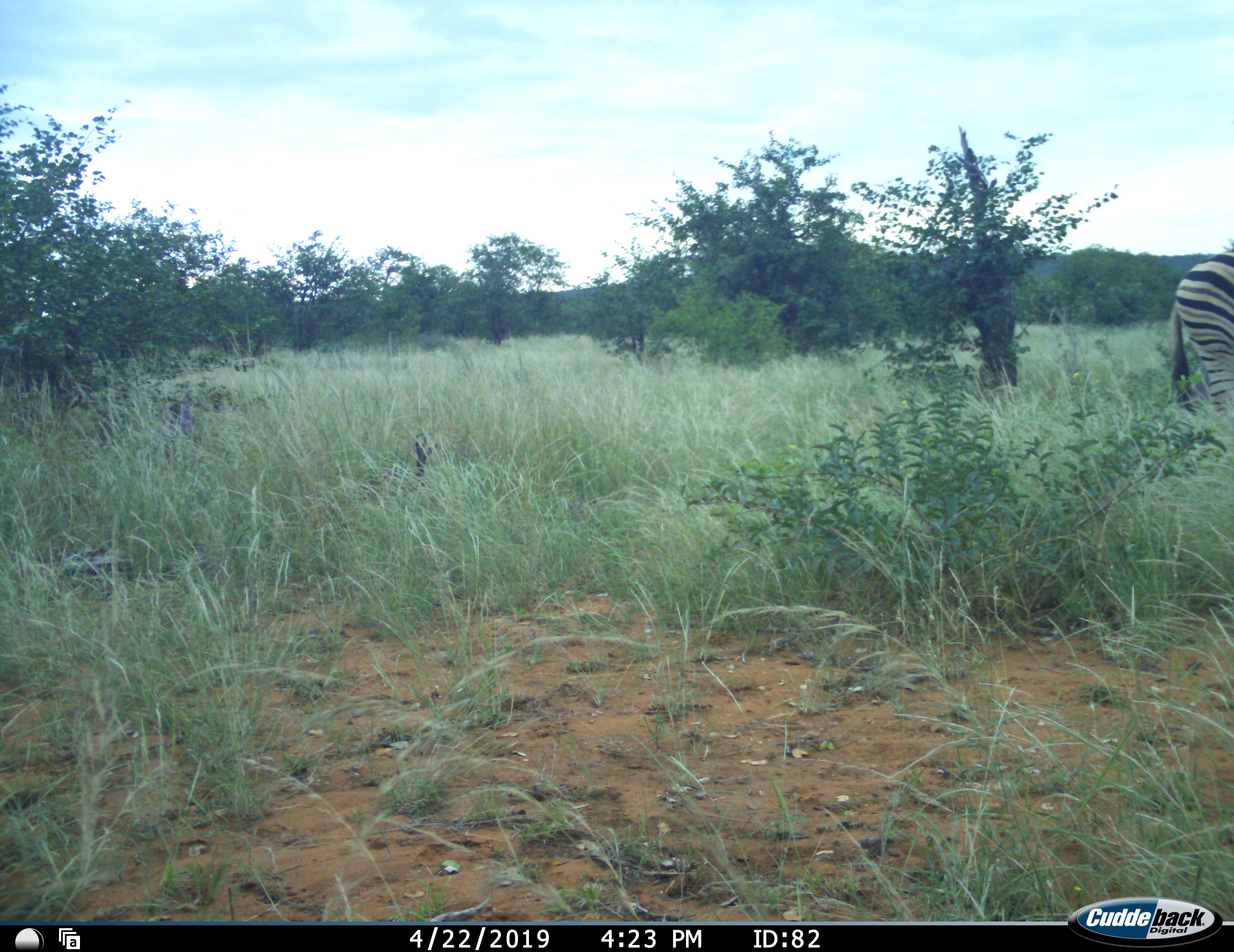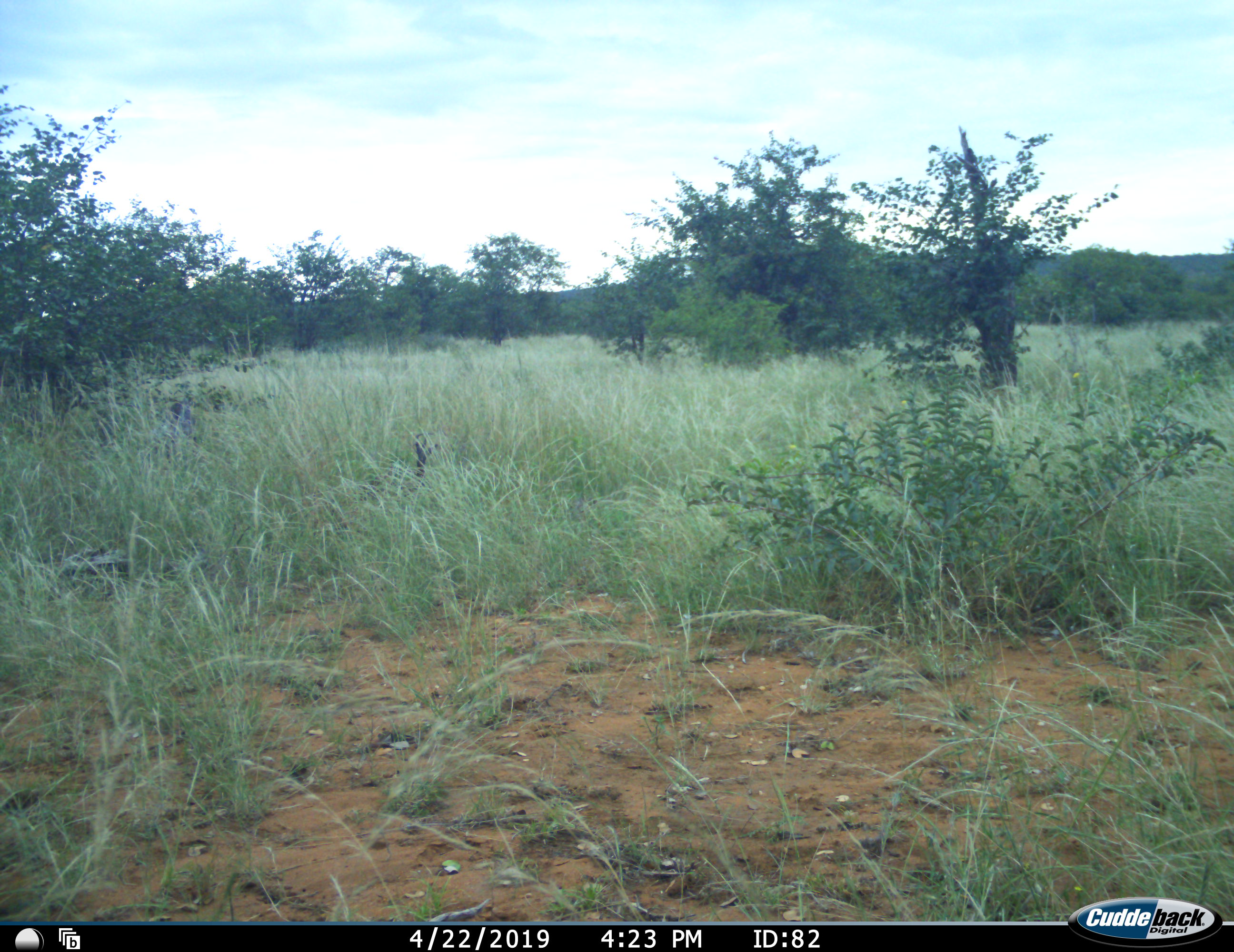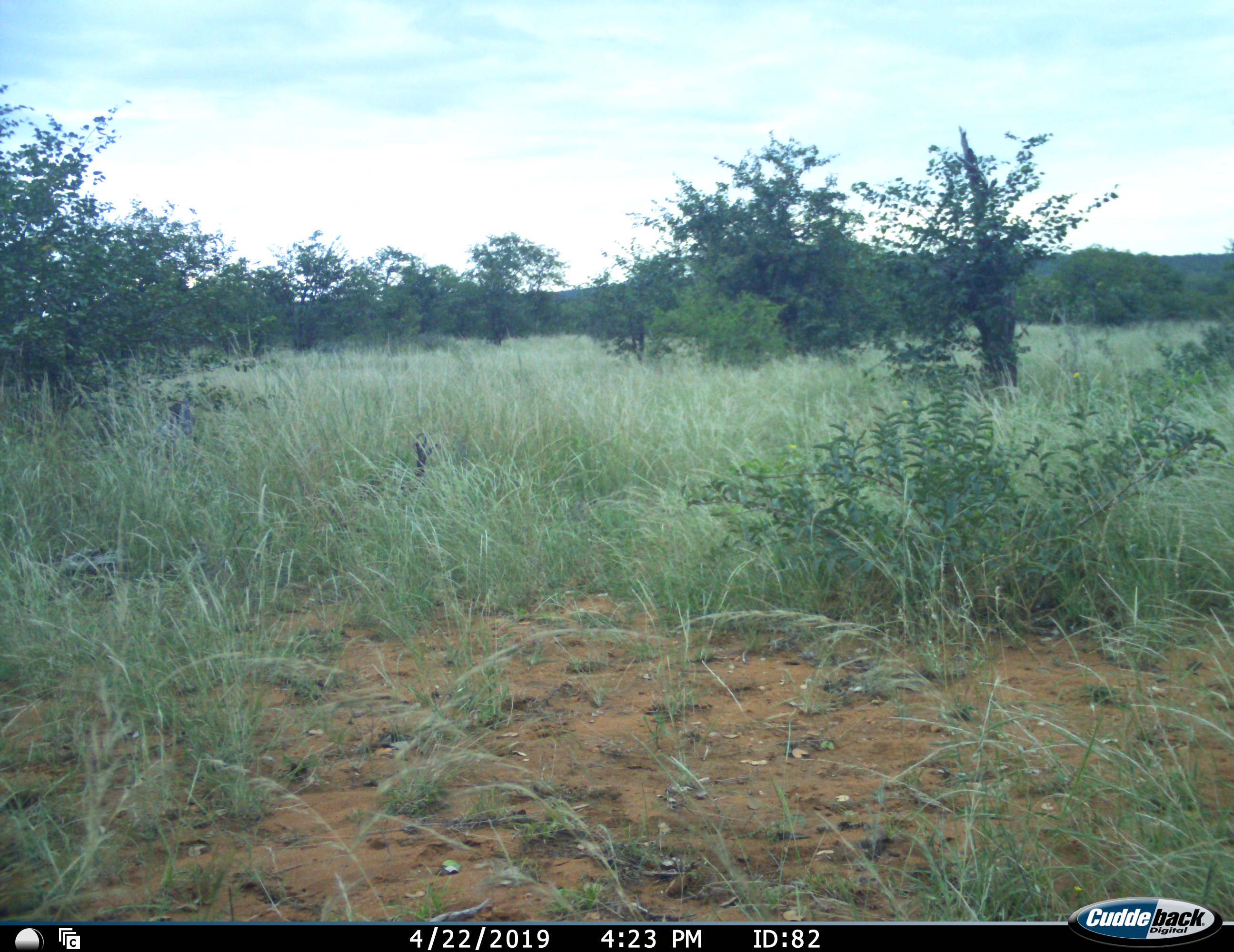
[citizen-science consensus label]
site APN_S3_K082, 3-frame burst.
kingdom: Animalia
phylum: Chordata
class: Mammalia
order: Perissodactyla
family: Equidae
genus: Equus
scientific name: Equus quagga burchellii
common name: burchell's zebra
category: zebraburchells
Zebraburchells (burchell's zebra) (Equus quagga burchellii), count 1. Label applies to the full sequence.